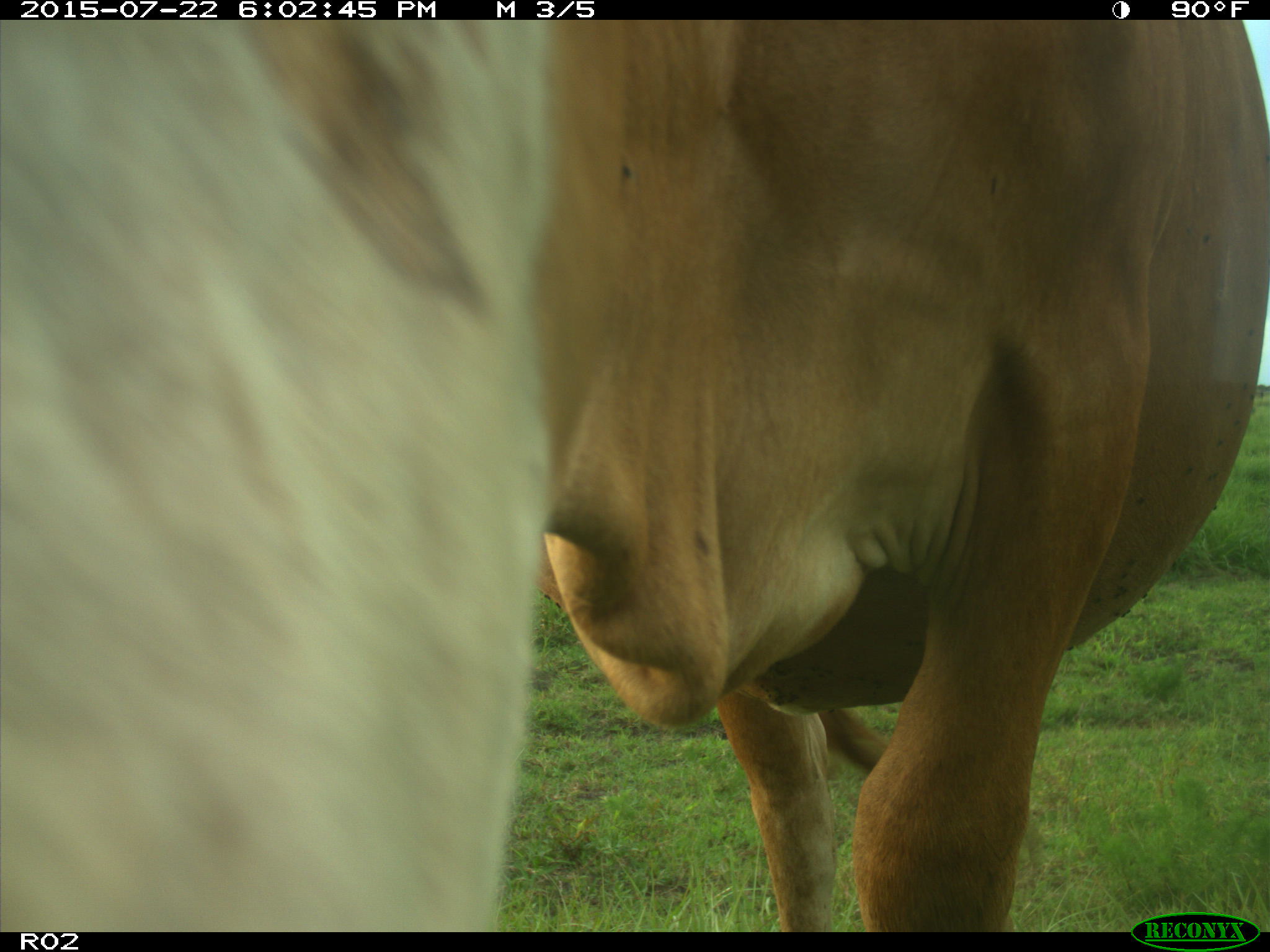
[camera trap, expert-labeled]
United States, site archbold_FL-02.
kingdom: Animalia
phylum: Chordata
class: Mammalia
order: Artiodactyla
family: Bovidae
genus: Bos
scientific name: Bos taurus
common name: domestic cow